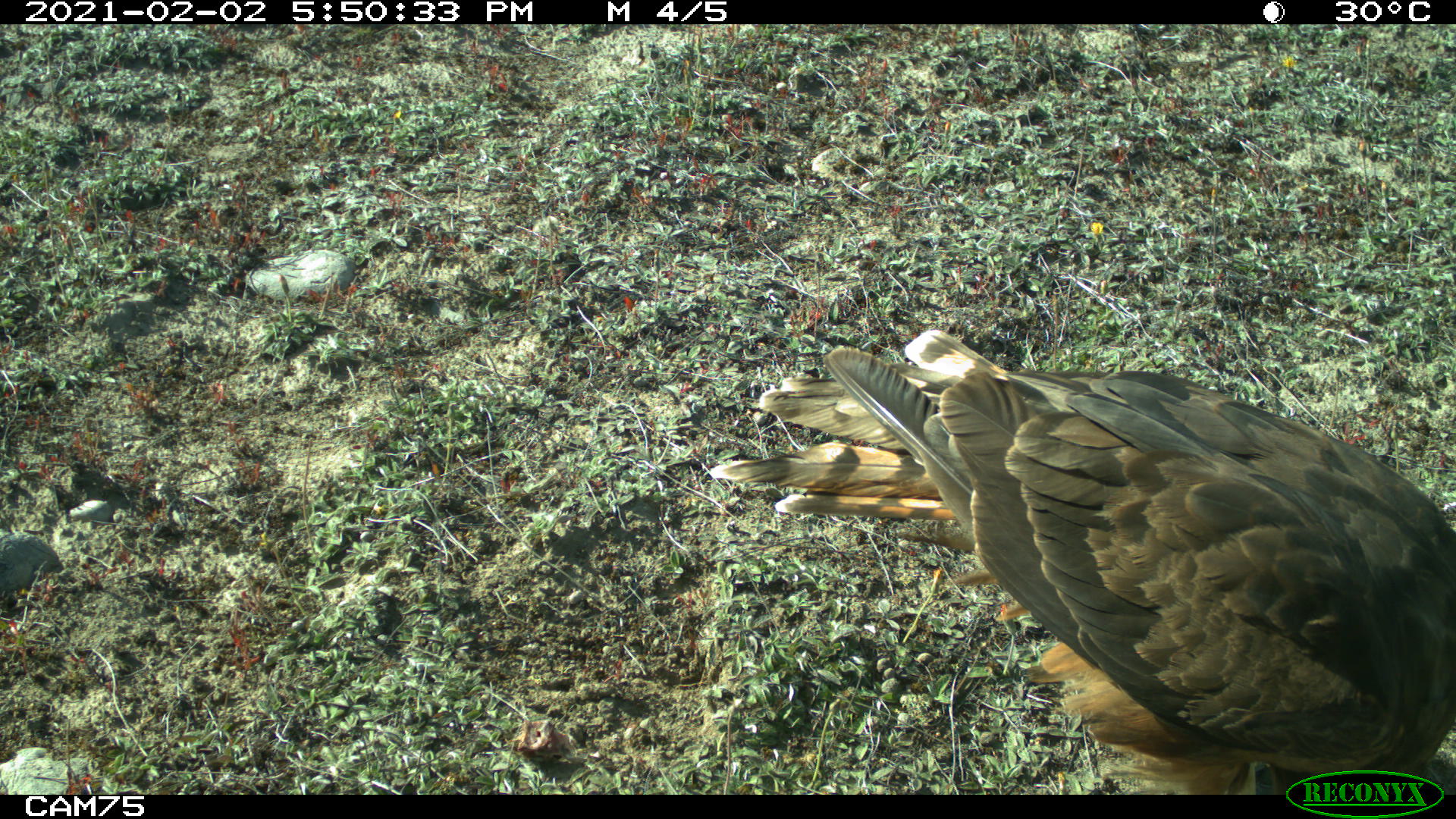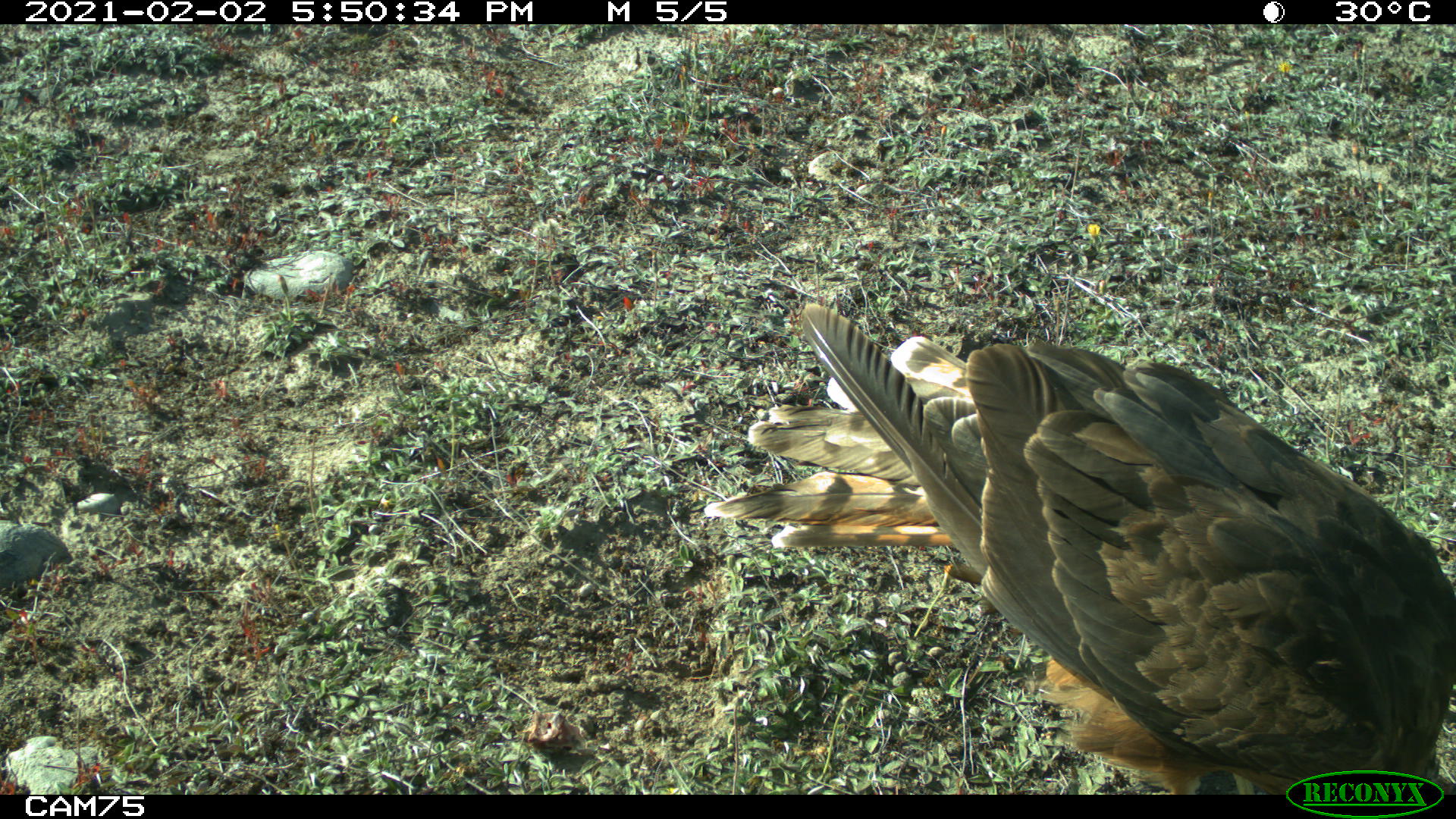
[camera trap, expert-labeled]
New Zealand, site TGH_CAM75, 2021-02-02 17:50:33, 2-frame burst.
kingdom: Animalia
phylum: Chordata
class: Aves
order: Accipitriformes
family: Accipitridae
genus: Circus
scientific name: Circus approximans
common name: swamp harrier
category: harrier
Harrier (swamp harrier) (Circus approximans).